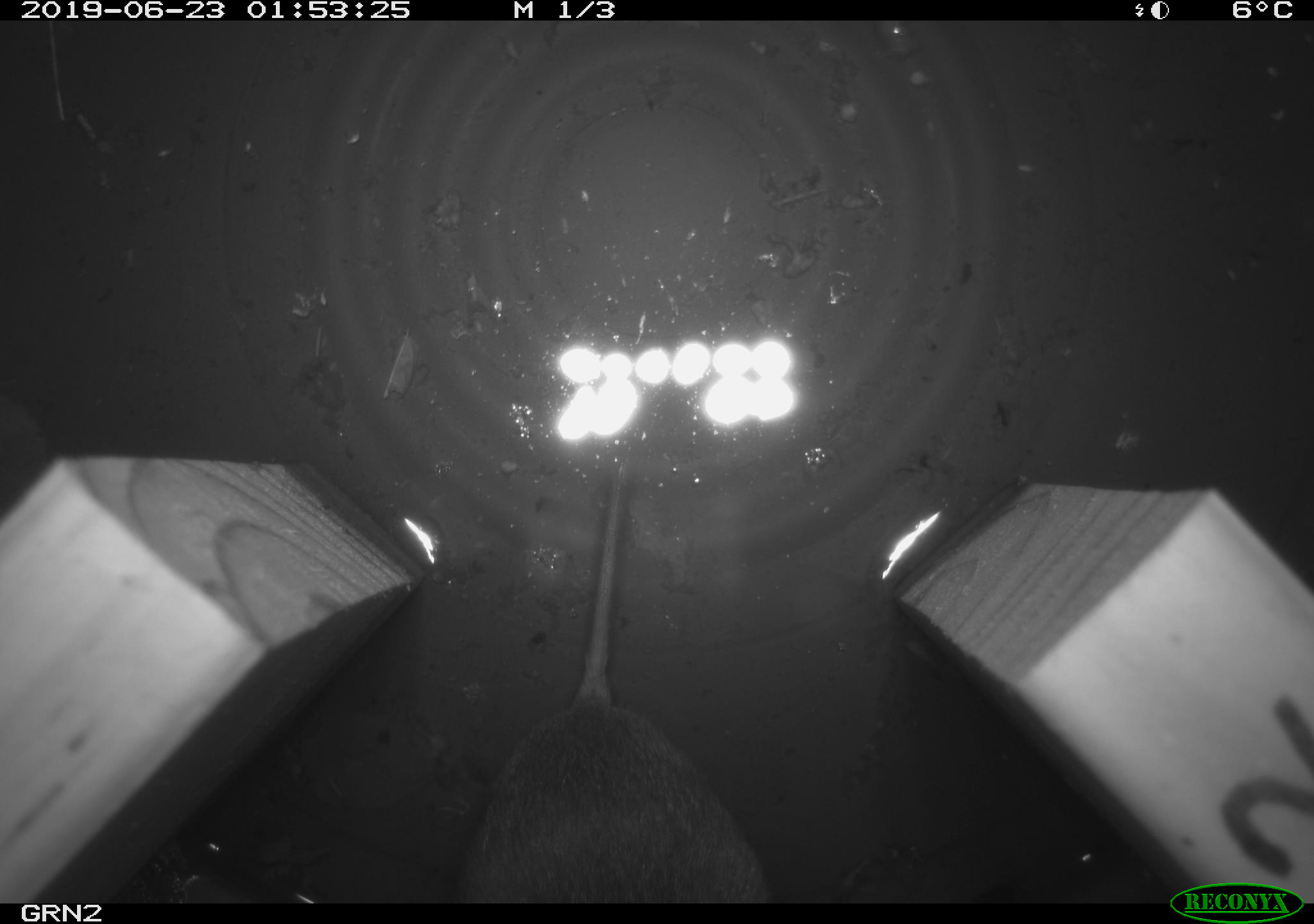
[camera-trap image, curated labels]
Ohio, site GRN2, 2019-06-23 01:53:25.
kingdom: Animalia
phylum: Chordata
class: Mammalia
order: Rodentia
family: Cricetidae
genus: Microtus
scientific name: Microtus pennsylvanicus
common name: meadow vole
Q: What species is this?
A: Meadow vole (Microtus pennsylvanicus).